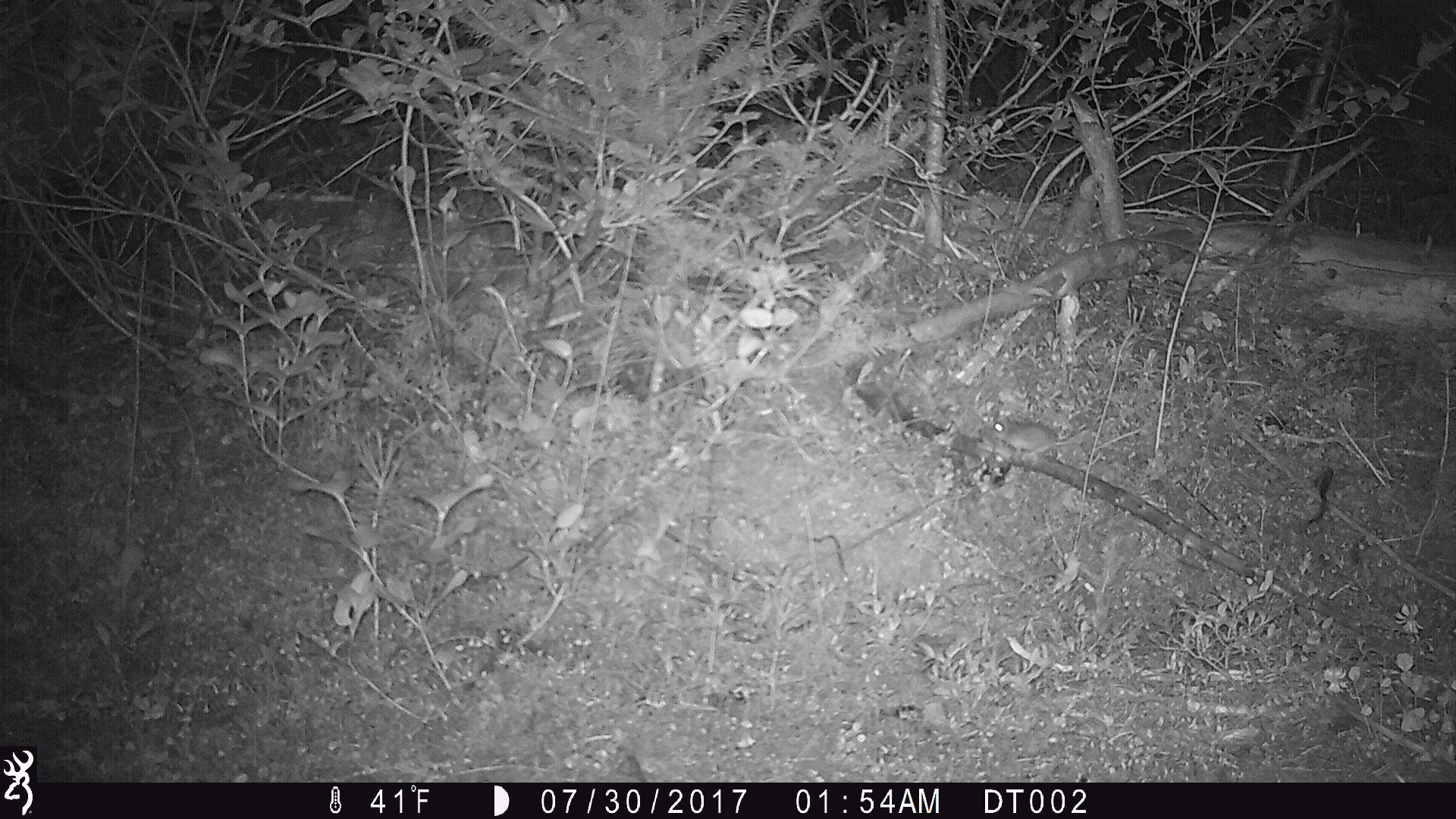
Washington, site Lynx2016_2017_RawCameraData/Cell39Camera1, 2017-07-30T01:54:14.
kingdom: Animalia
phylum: Chordata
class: Mammalia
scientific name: Mammalia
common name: small mammal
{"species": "small mammal (Mammalia)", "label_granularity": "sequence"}